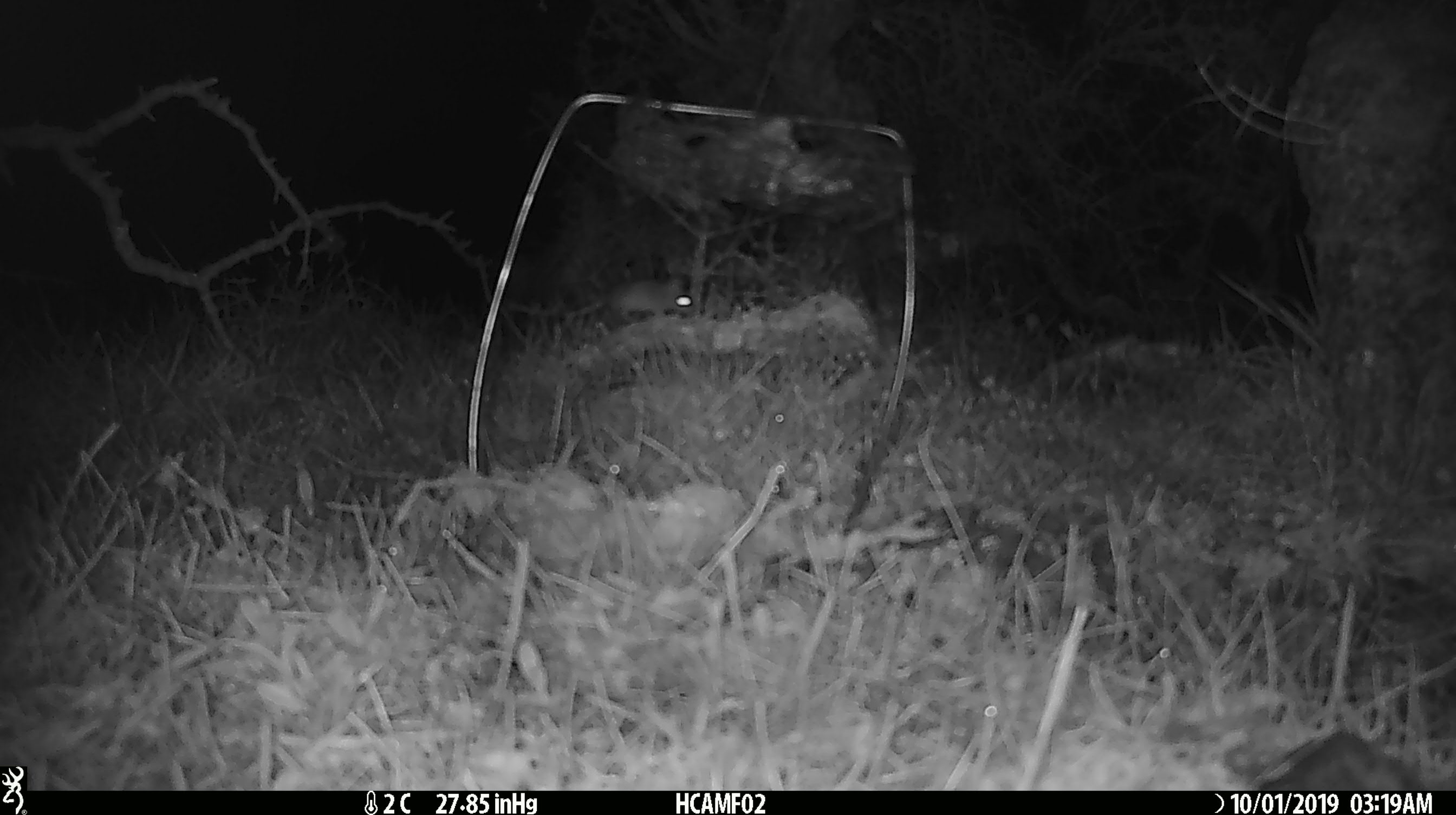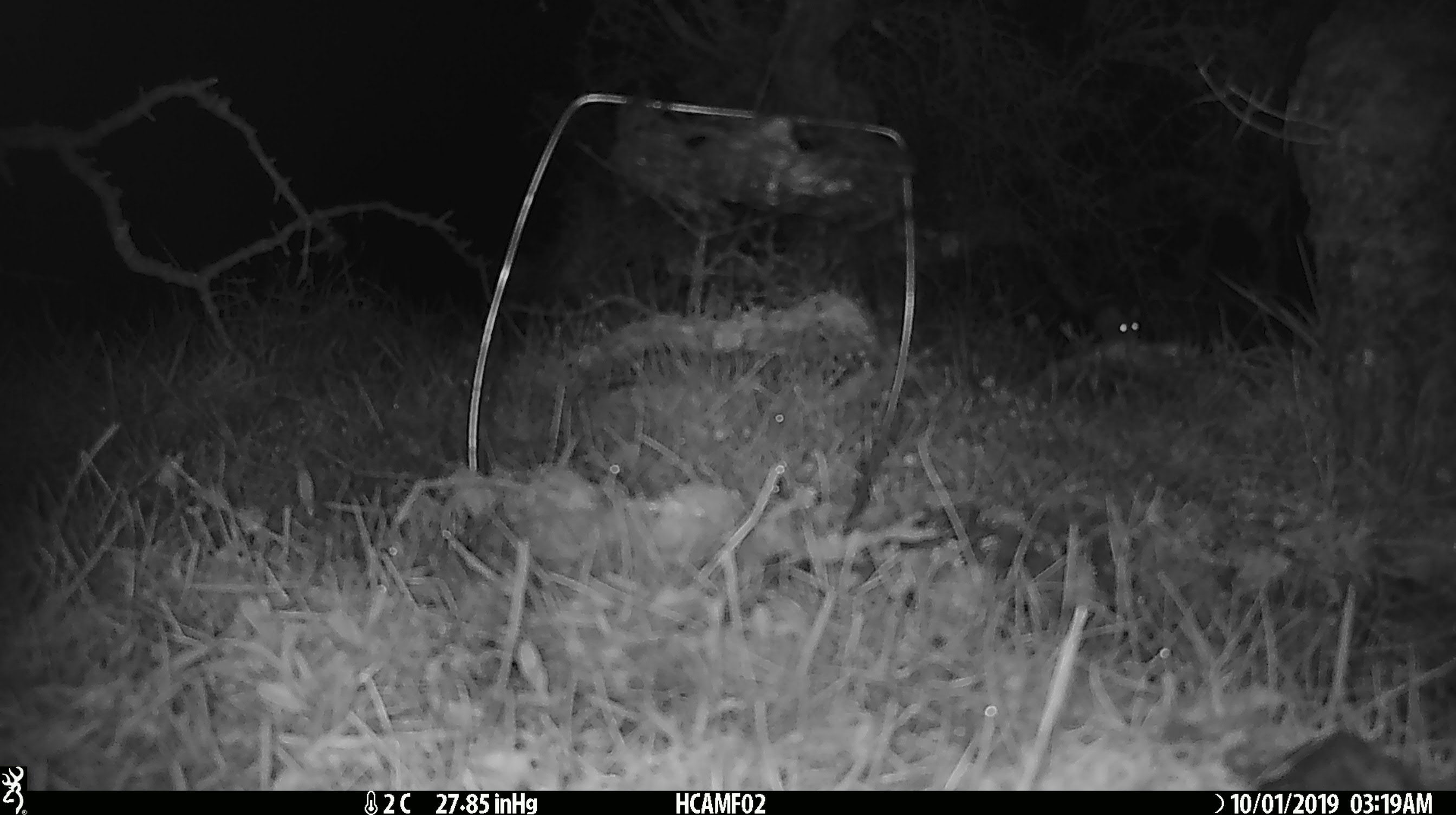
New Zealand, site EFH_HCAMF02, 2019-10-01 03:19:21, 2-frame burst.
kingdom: Animalia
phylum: Chordata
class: Mammalia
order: Rodentia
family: Muridae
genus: Mus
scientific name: Mus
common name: mouse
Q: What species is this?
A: Mouse (Mus).